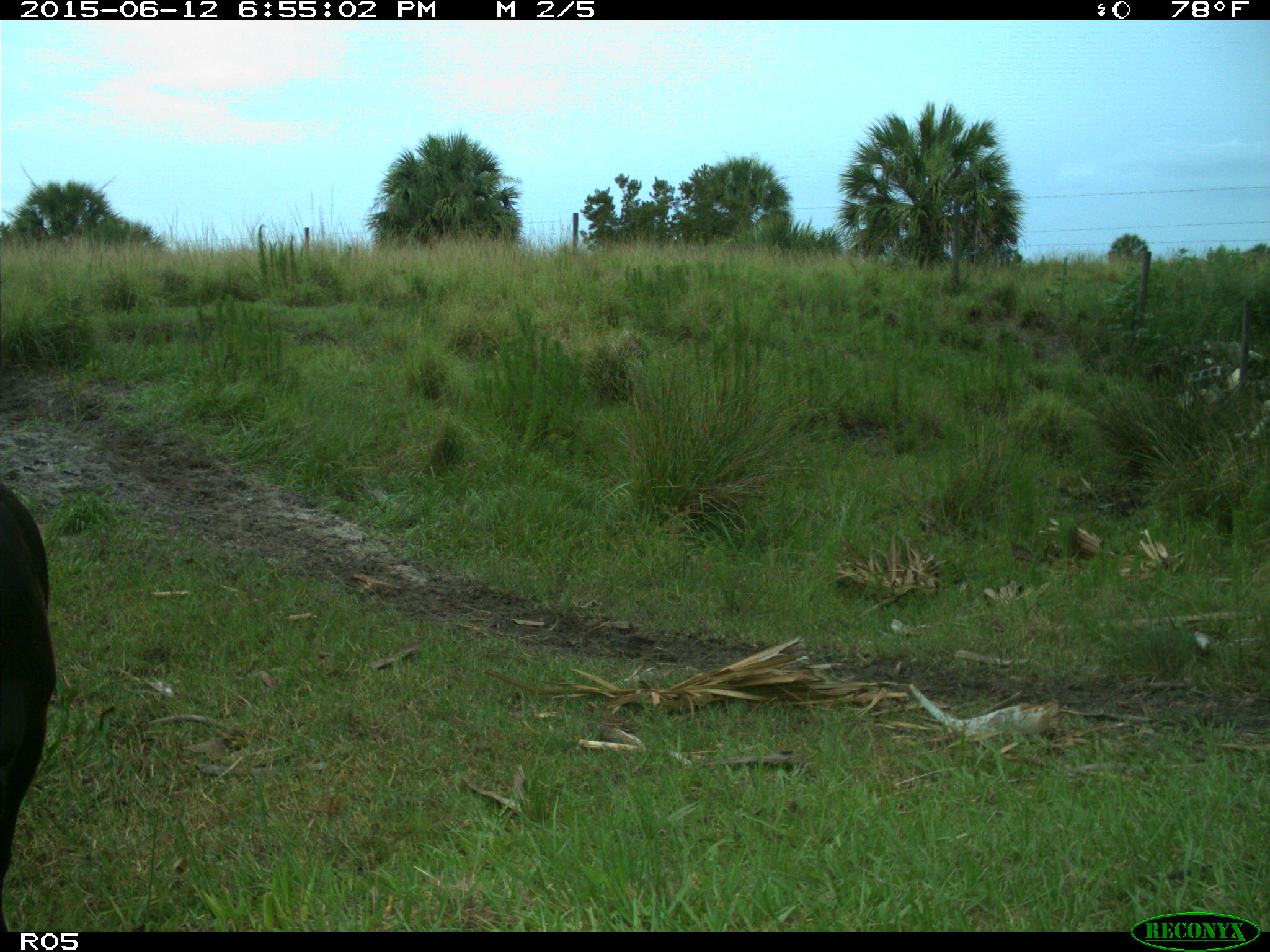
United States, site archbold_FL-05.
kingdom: Animalia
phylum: Chordata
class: Mammalia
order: Artiodactyla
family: Bovidae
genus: Bos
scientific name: Bos taurus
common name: domestic cow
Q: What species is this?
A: Bos taurus (domestic cow).